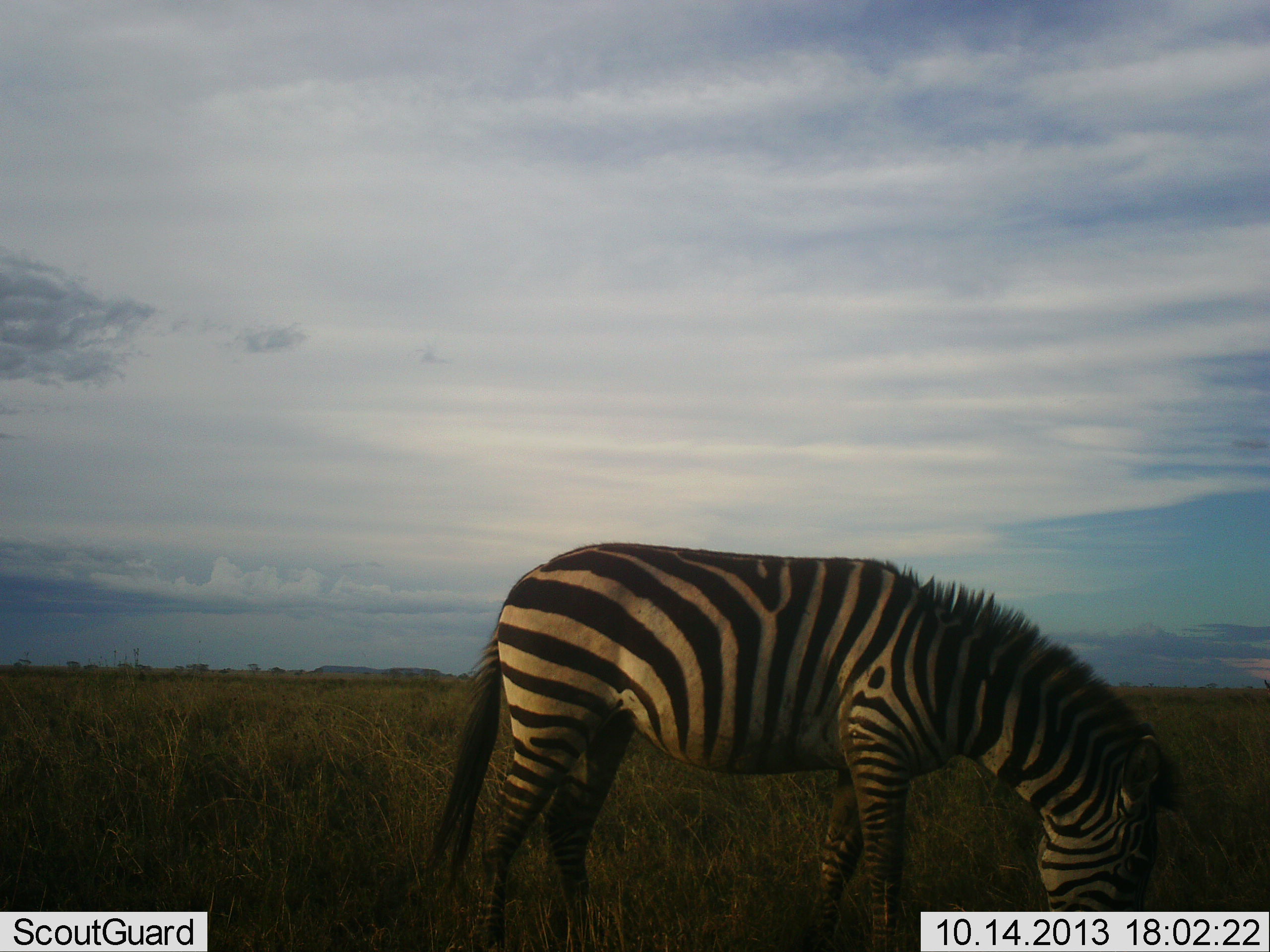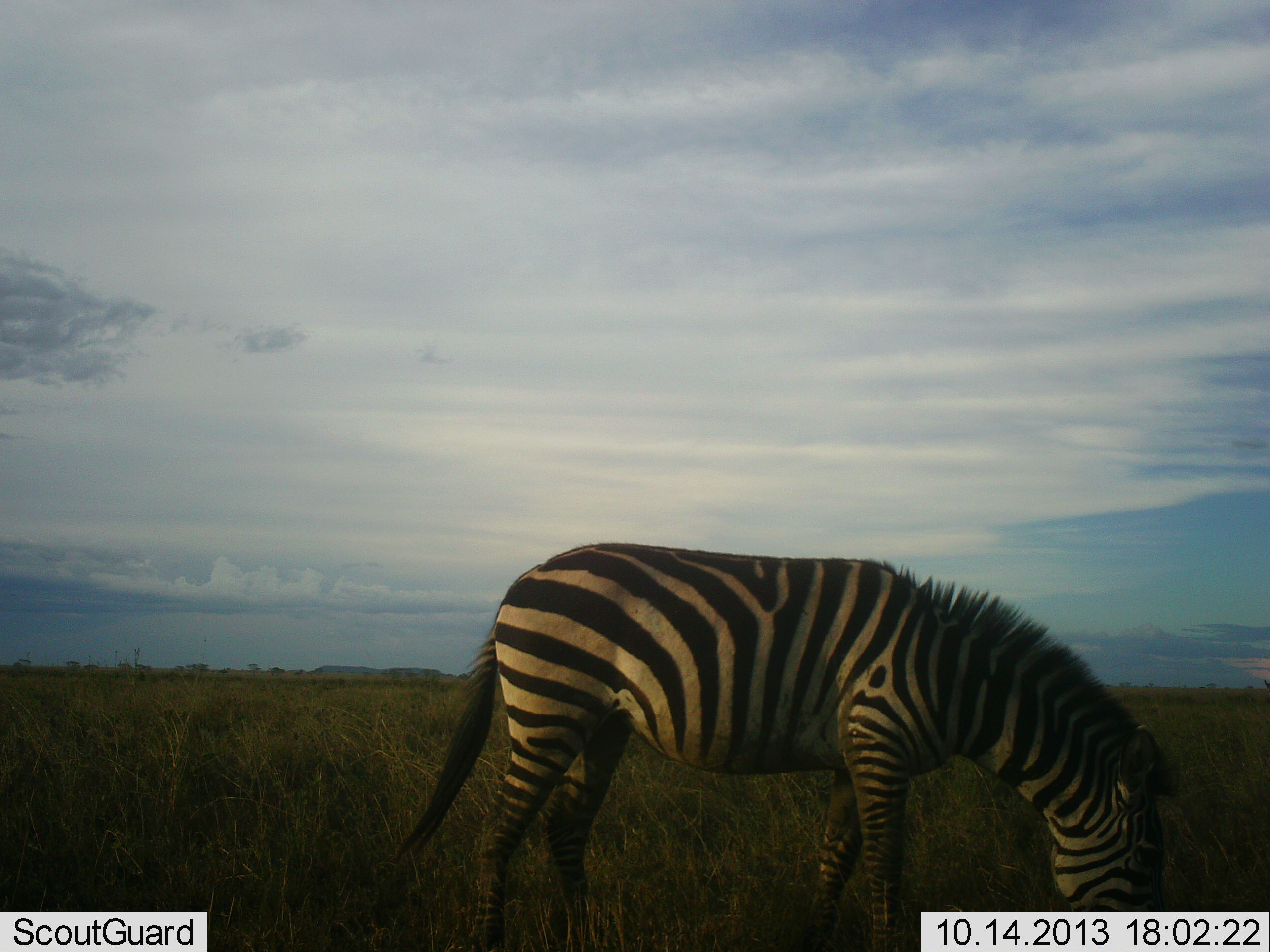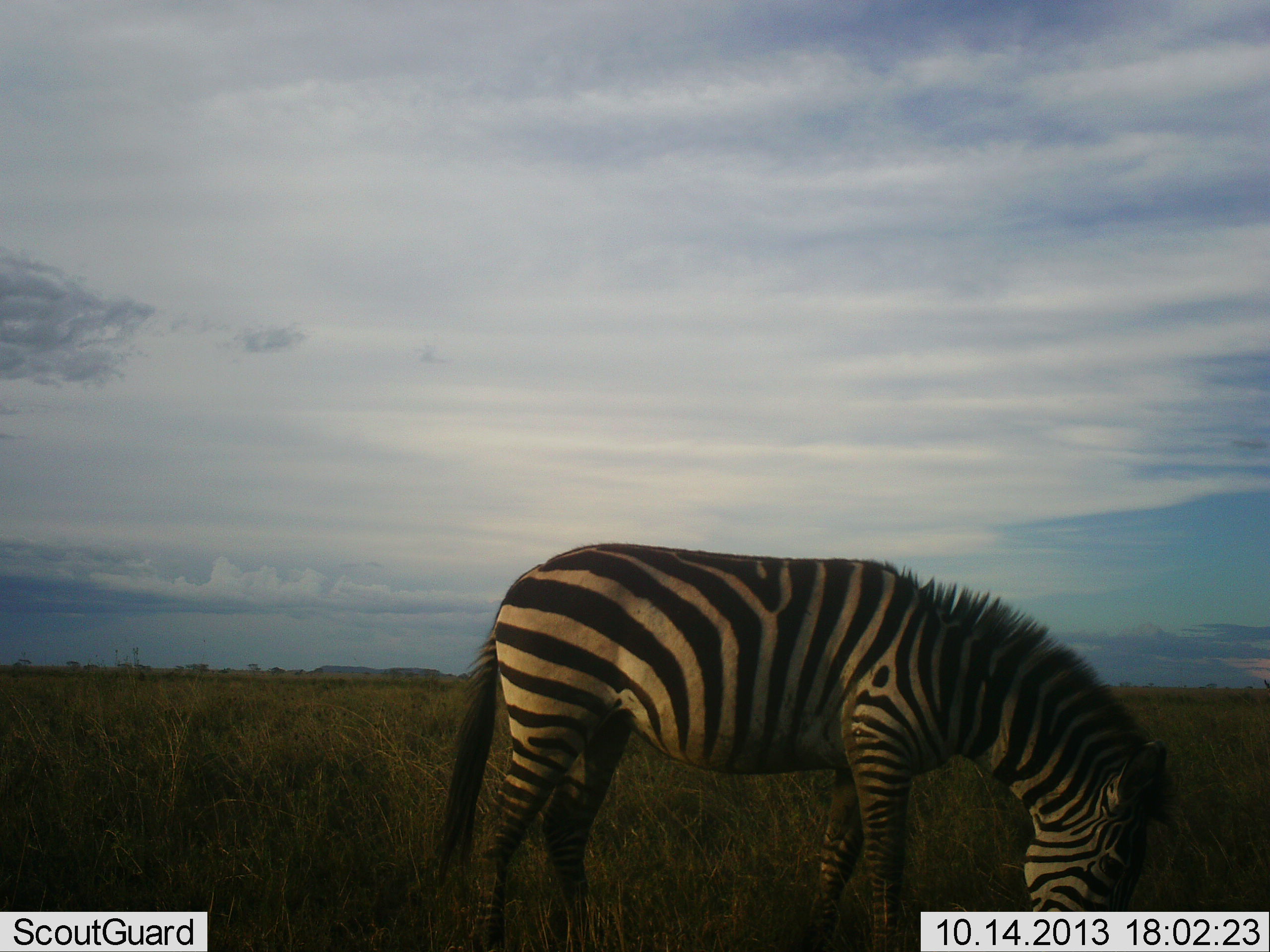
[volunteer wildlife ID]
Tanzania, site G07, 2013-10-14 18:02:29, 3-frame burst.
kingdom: Animalia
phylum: Chordata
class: Mammalia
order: Perissodactyla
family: Equidae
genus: Equus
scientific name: Equus quagga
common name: plains zebra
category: zebra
Zebra (plains zebra) (Equus quagga), count 1. Behavior (volunteer vote fractions): standing 21%, resting 0%, moving 5%, interacting 0%. Young present (vote fraction): 0%. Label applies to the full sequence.